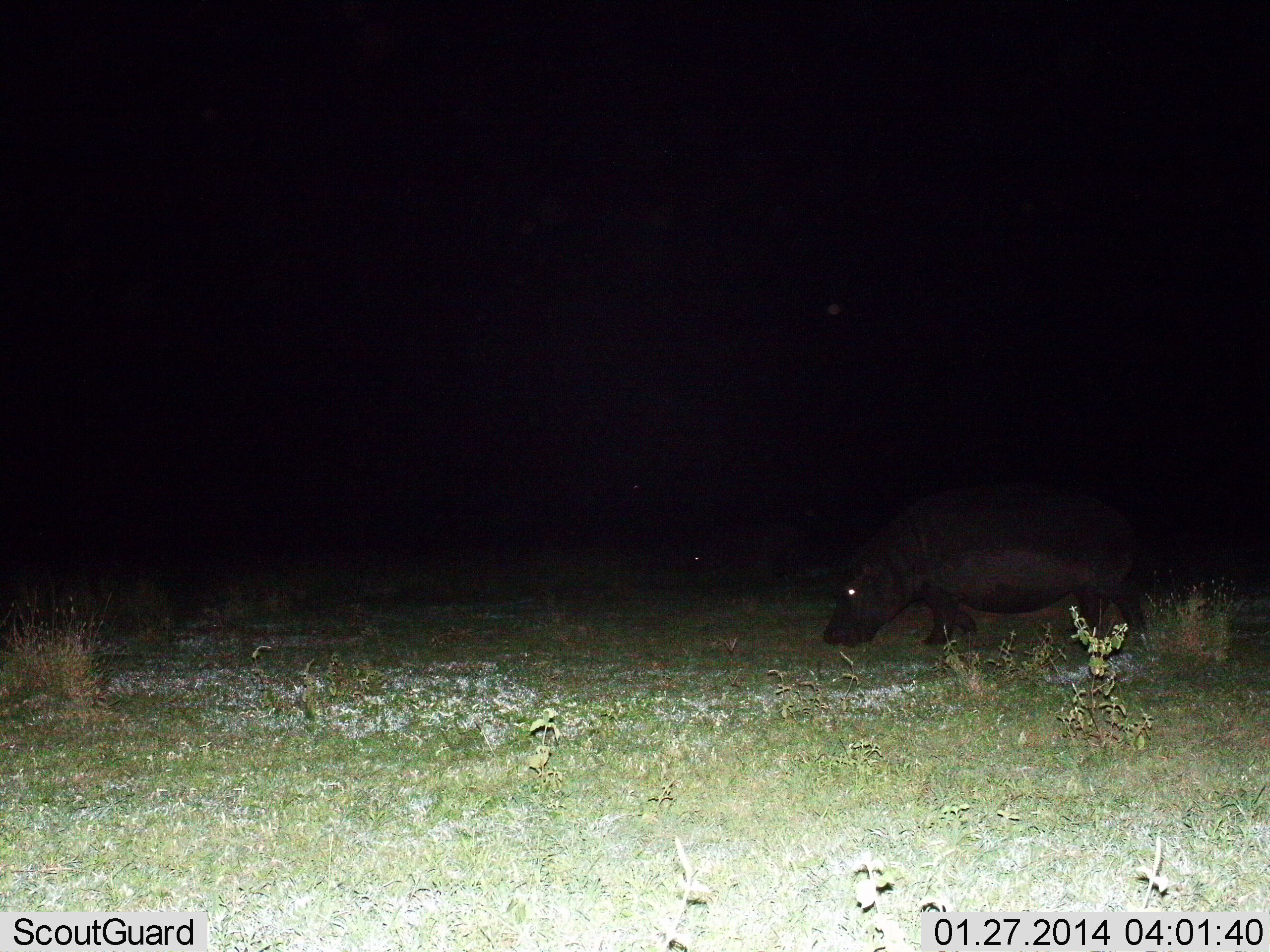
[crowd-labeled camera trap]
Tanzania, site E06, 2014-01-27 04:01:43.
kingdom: Animalia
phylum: Chordata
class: Mammalia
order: Artiodactyla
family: Hippopotamidae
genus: Hippopotamus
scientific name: Hippopotamus amphibius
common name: hippopotamus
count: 1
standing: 30%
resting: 0%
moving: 50%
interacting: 0%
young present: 0%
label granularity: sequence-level